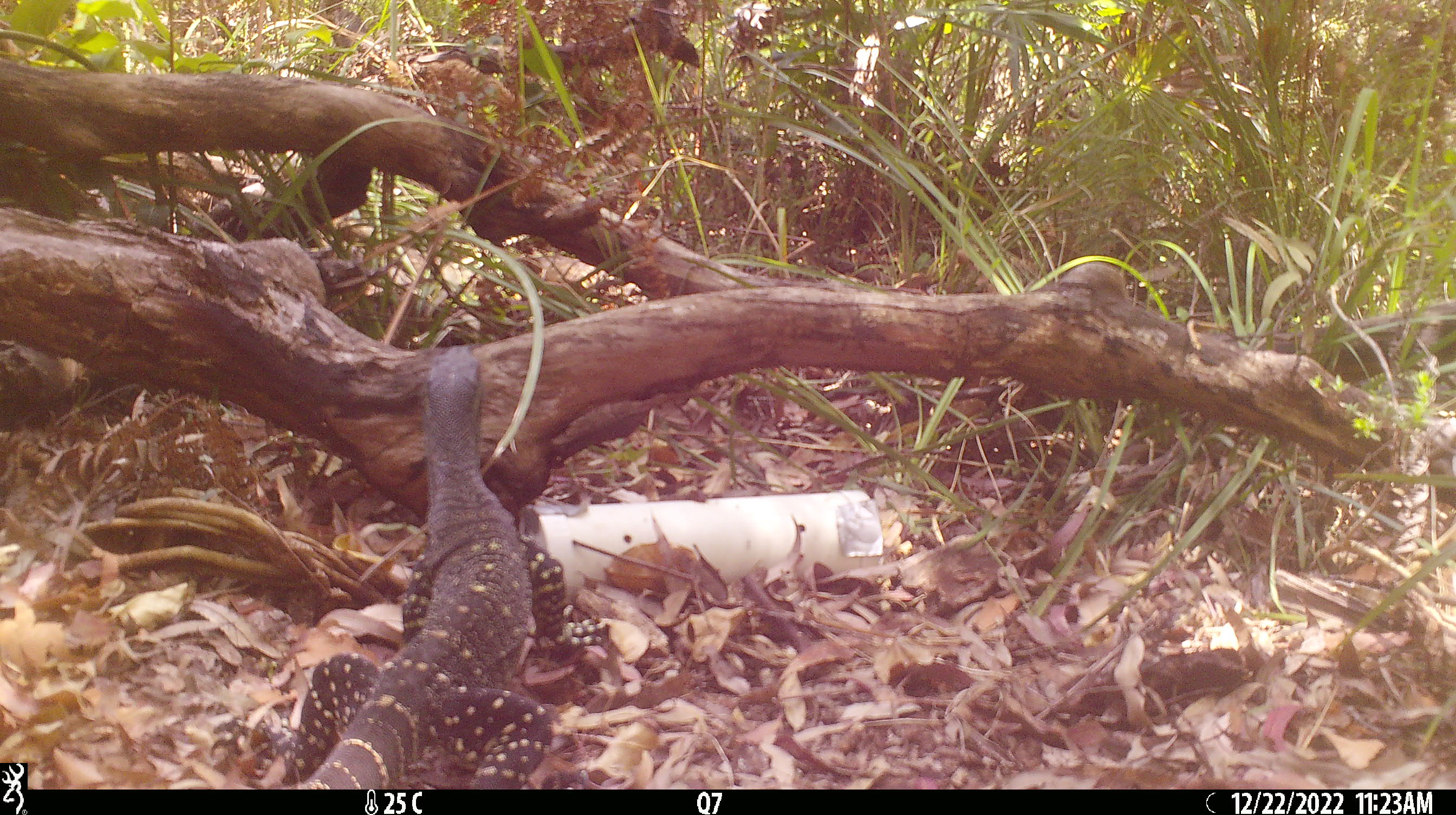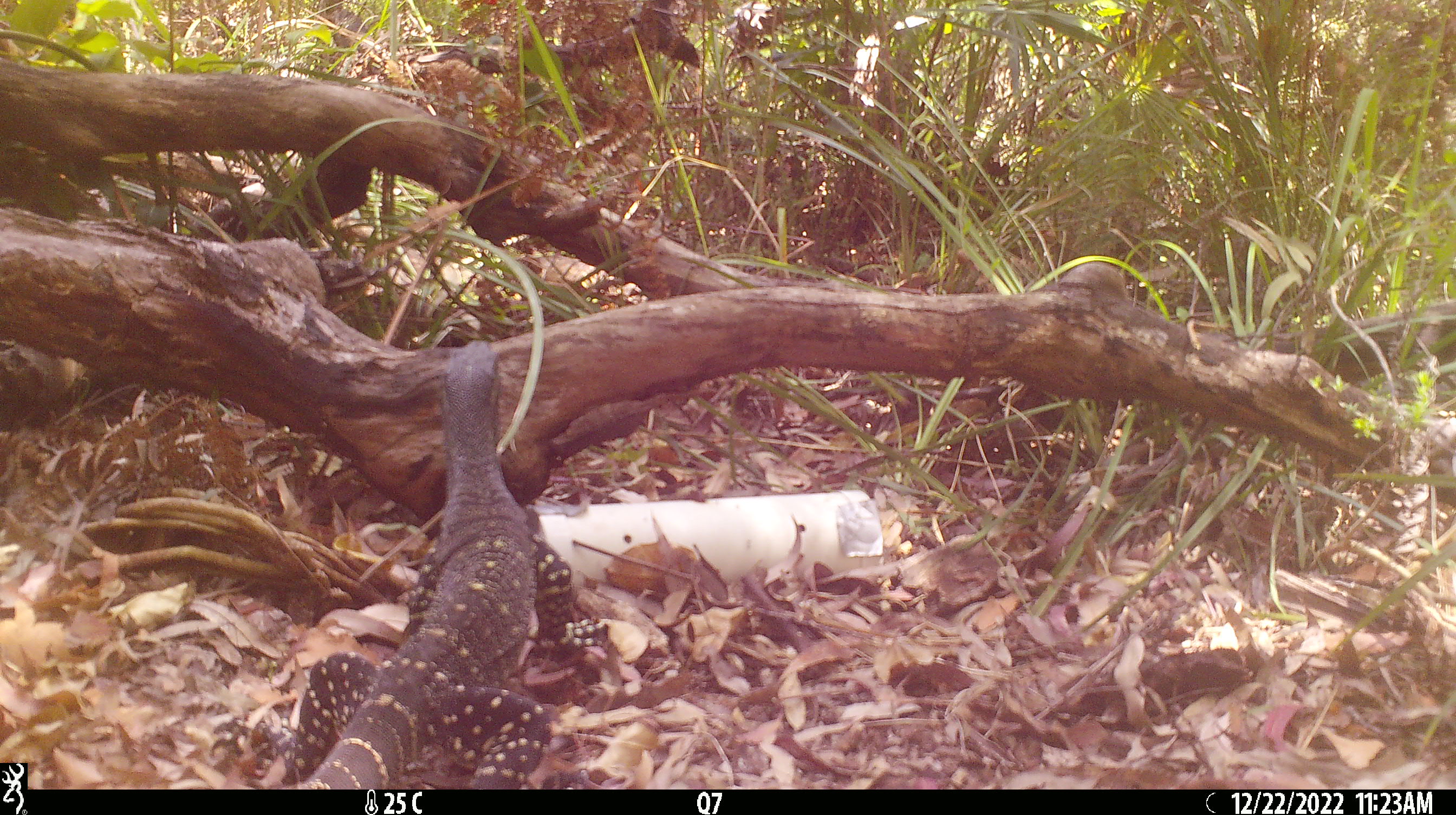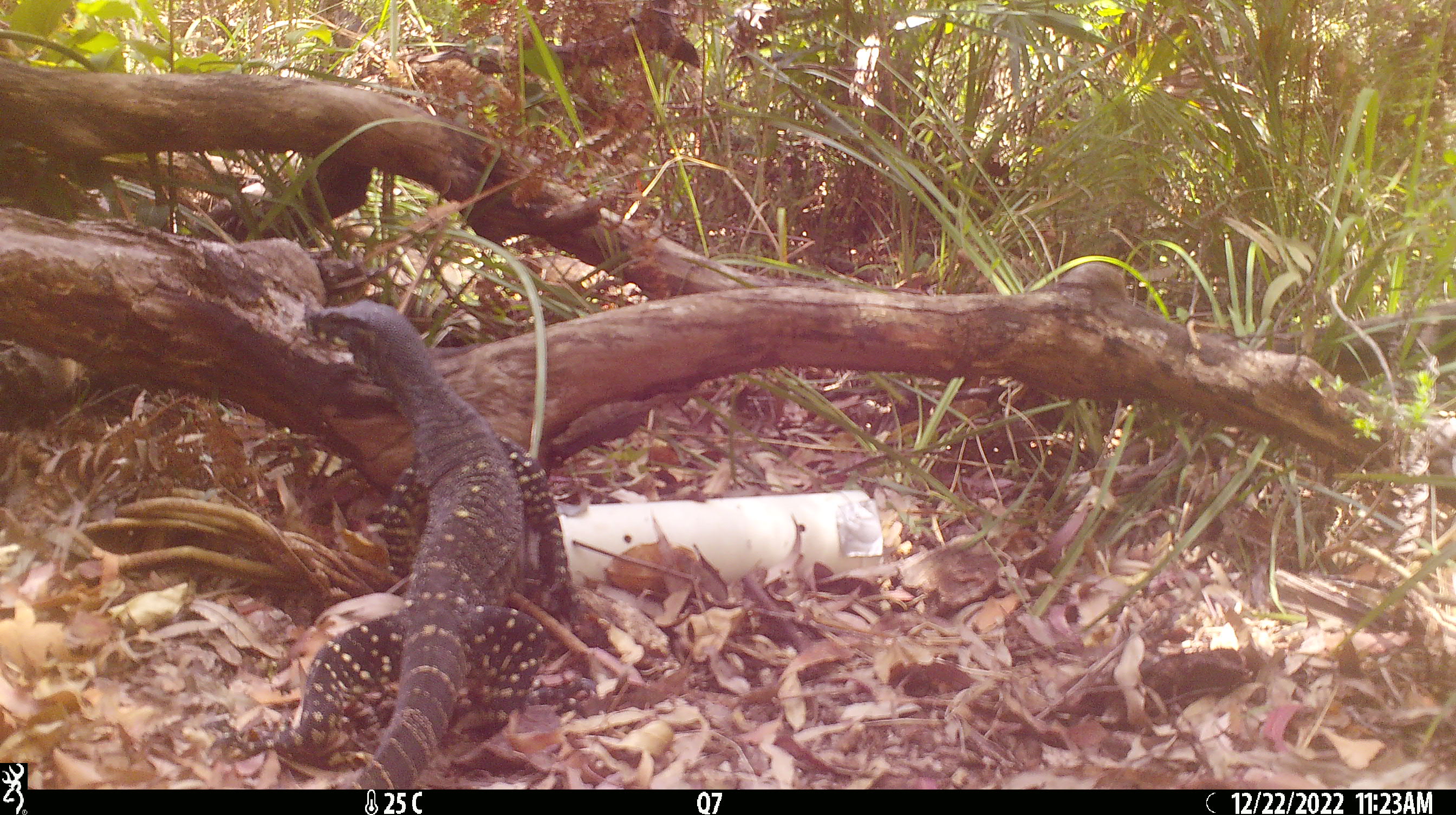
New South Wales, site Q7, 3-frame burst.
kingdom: Animalia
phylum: Chordata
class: Reptilia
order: Squamata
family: Varanidae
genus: Varanus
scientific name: Varanus varius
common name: lace monitor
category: goanna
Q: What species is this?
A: Goanna (lace monitor) (Varanus varius).